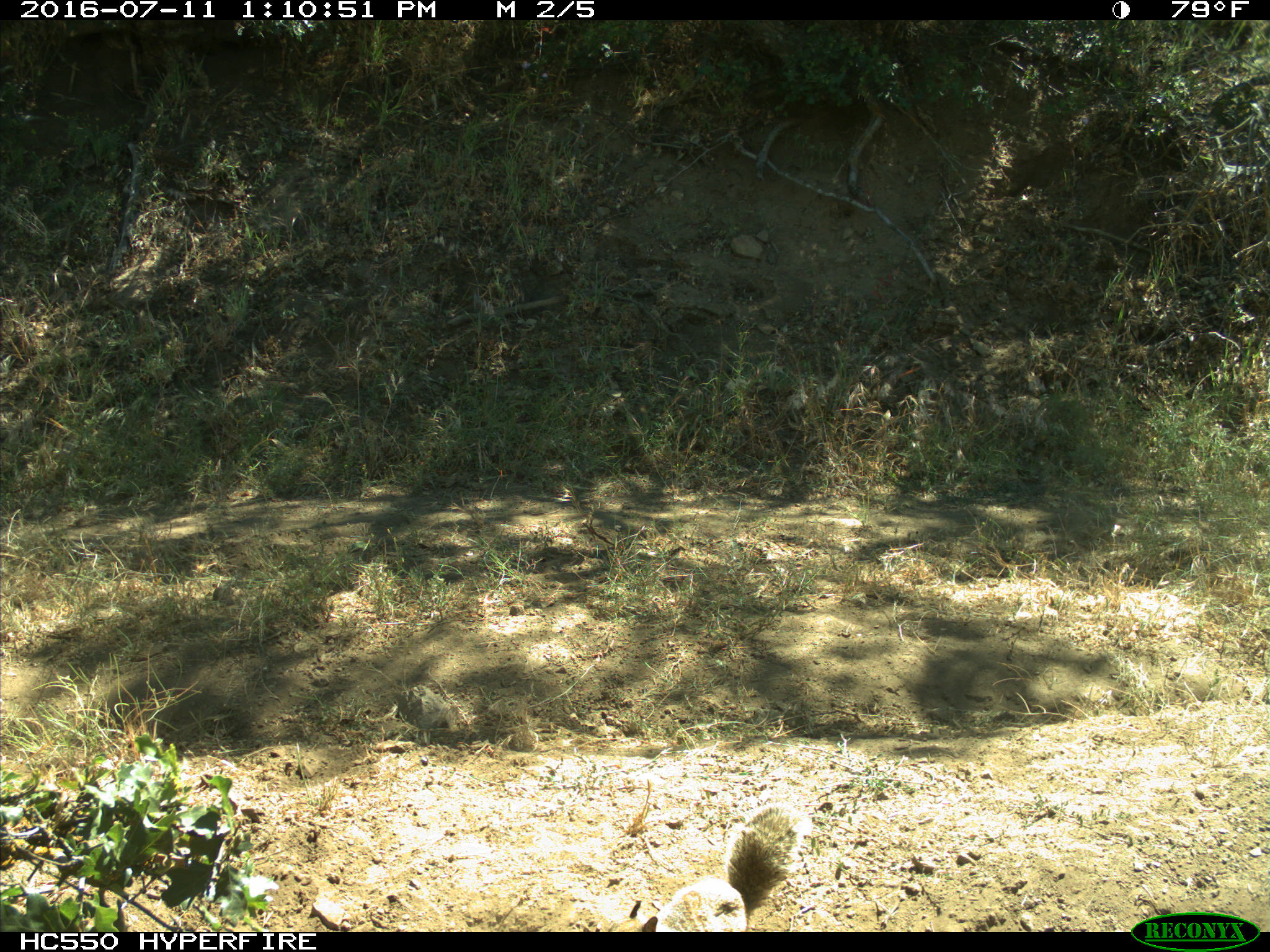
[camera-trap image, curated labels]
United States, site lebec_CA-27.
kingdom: Animalia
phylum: Chordata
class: Mammalia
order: Rodentia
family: Sciuridae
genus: Otospermophilus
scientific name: Otospermophilus beecheyi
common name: california ground squirrel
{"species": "Otospermophilus beecheyi (california ground squirrel)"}